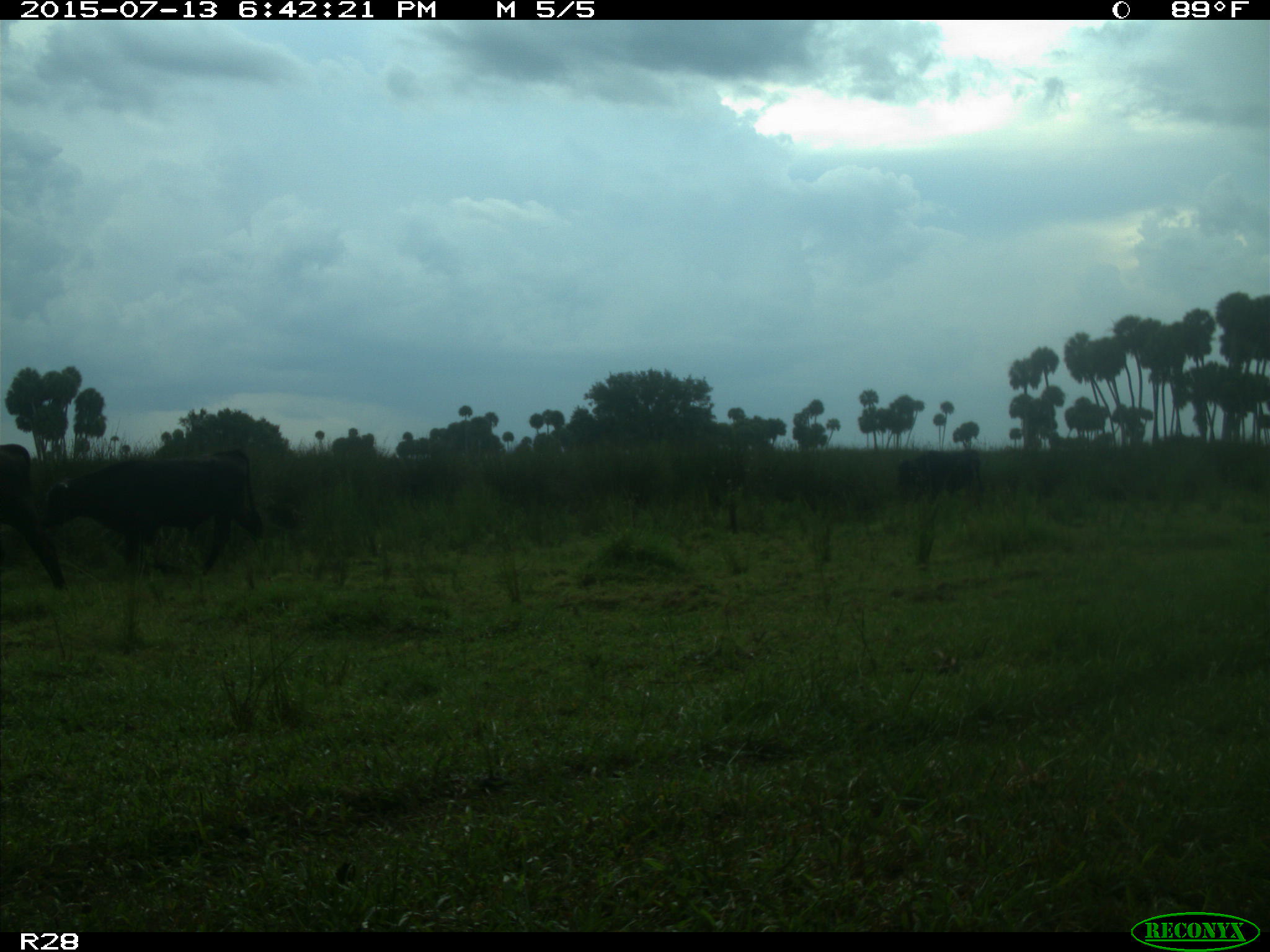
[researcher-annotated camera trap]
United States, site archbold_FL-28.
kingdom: Animalia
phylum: Chordata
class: Mammalia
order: Artiodactyla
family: Bovidae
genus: Bos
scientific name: Bos taurus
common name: domestic cow